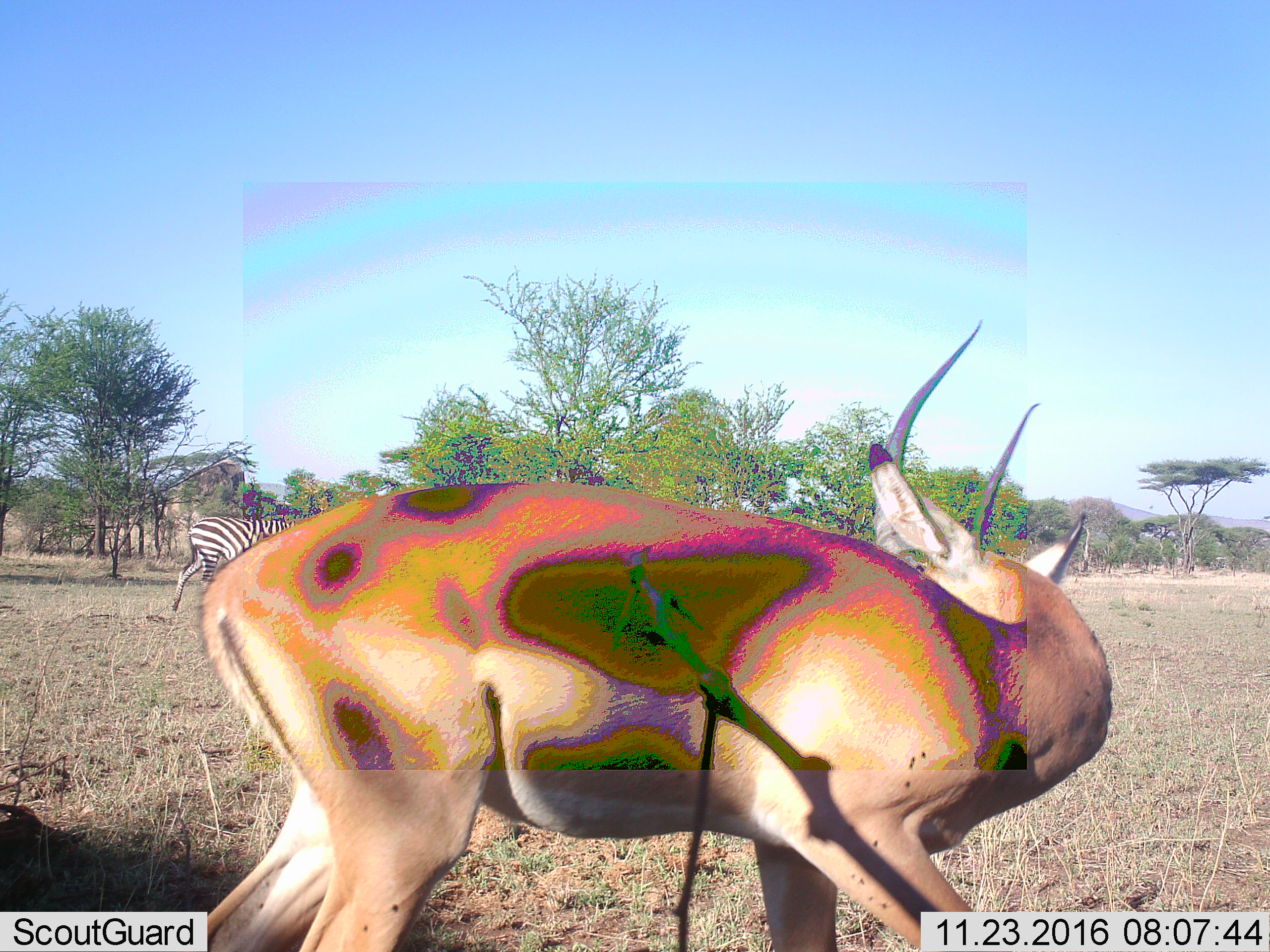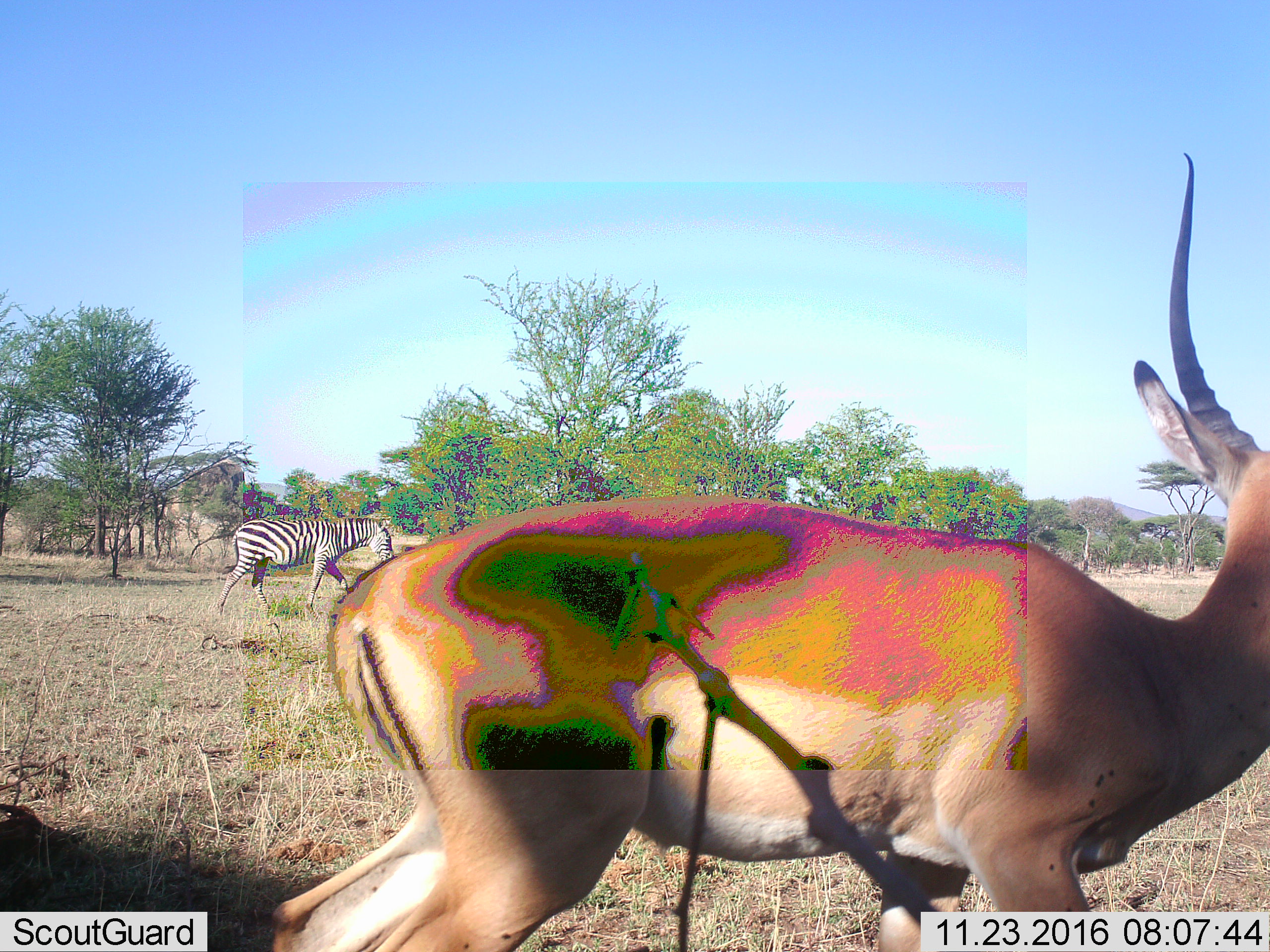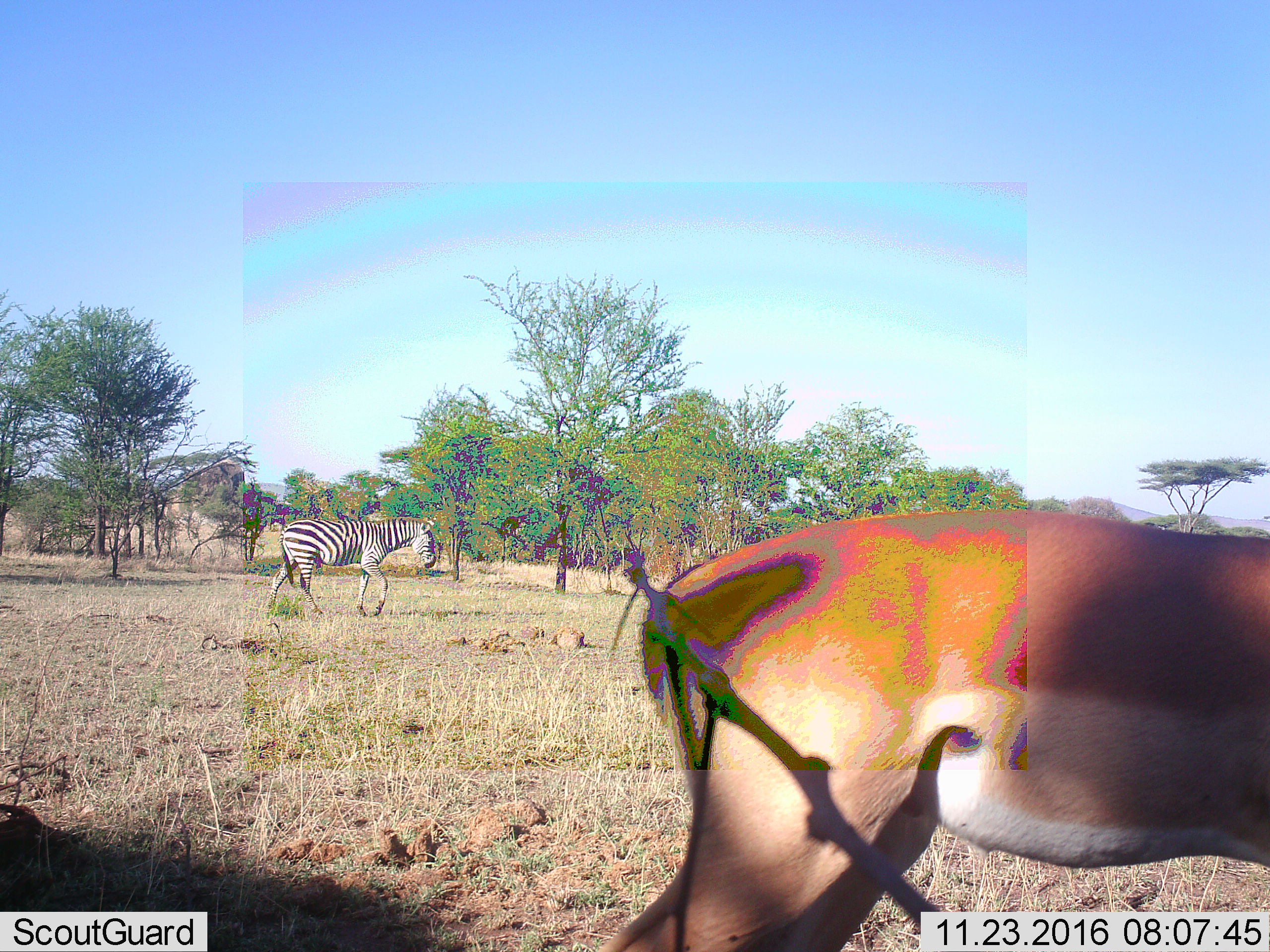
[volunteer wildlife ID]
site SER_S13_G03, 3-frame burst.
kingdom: Animalia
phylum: Chordata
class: Mammalia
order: Artiodactyla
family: Bovidae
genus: Aepyceros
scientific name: Aepyceros melampus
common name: impala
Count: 1.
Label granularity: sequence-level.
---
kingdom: Animalia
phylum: Chordata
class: Mammalia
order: Perissodactyla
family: Equidae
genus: Equus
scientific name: Equus quagga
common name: plains zebra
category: zebraplains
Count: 1.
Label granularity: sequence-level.